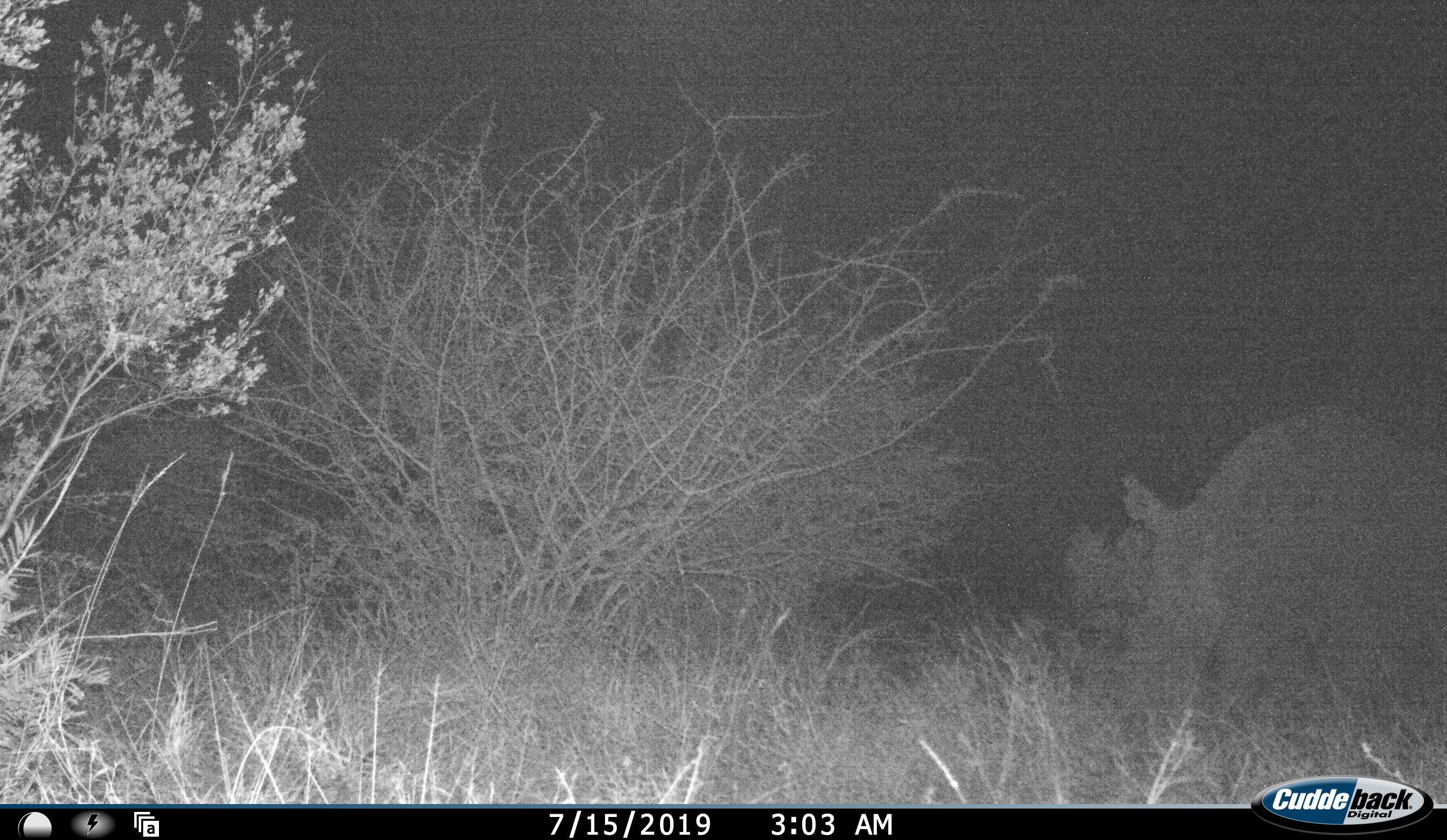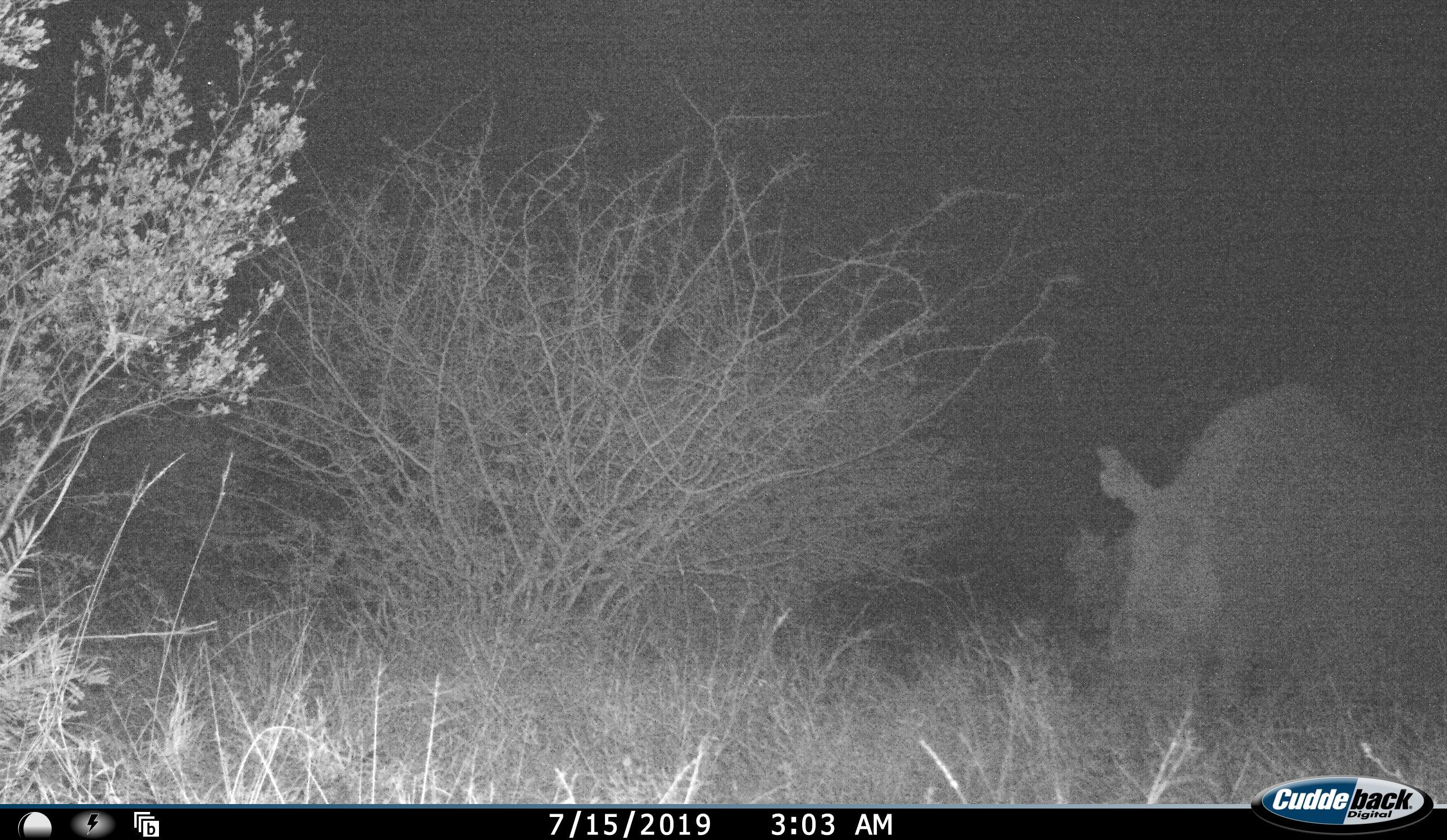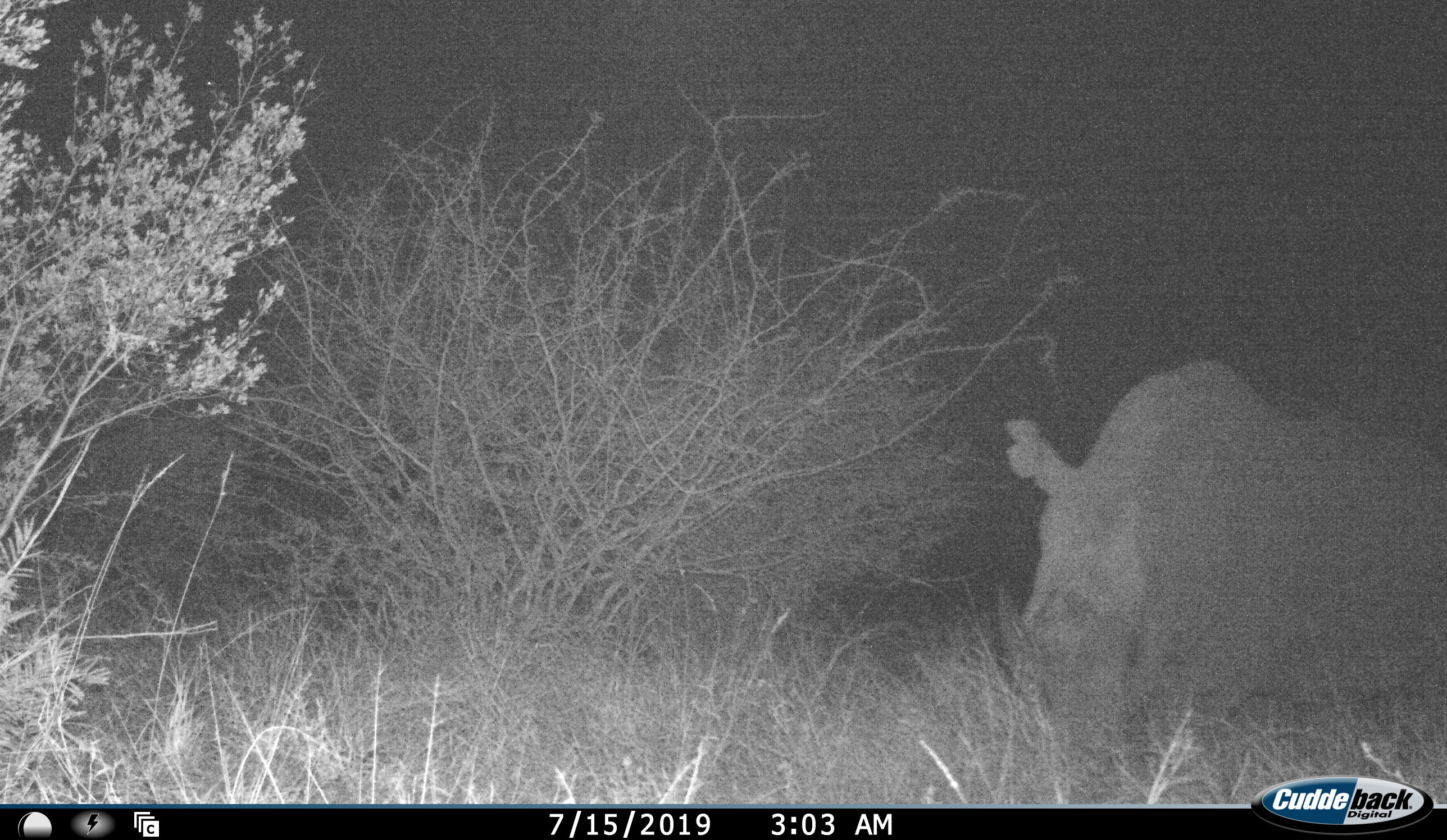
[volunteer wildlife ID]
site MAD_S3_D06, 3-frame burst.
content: unidentified animal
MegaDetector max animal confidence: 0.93